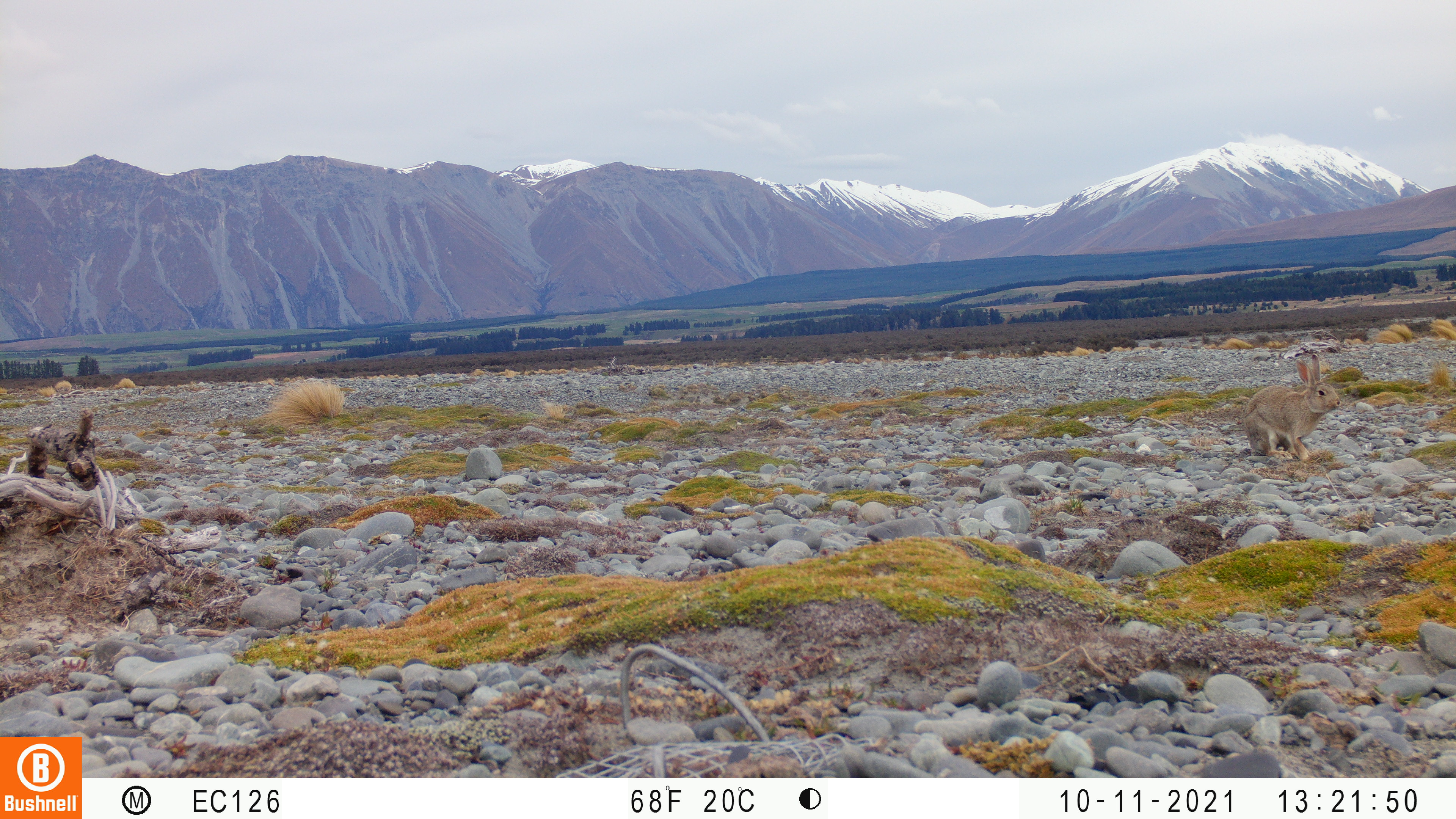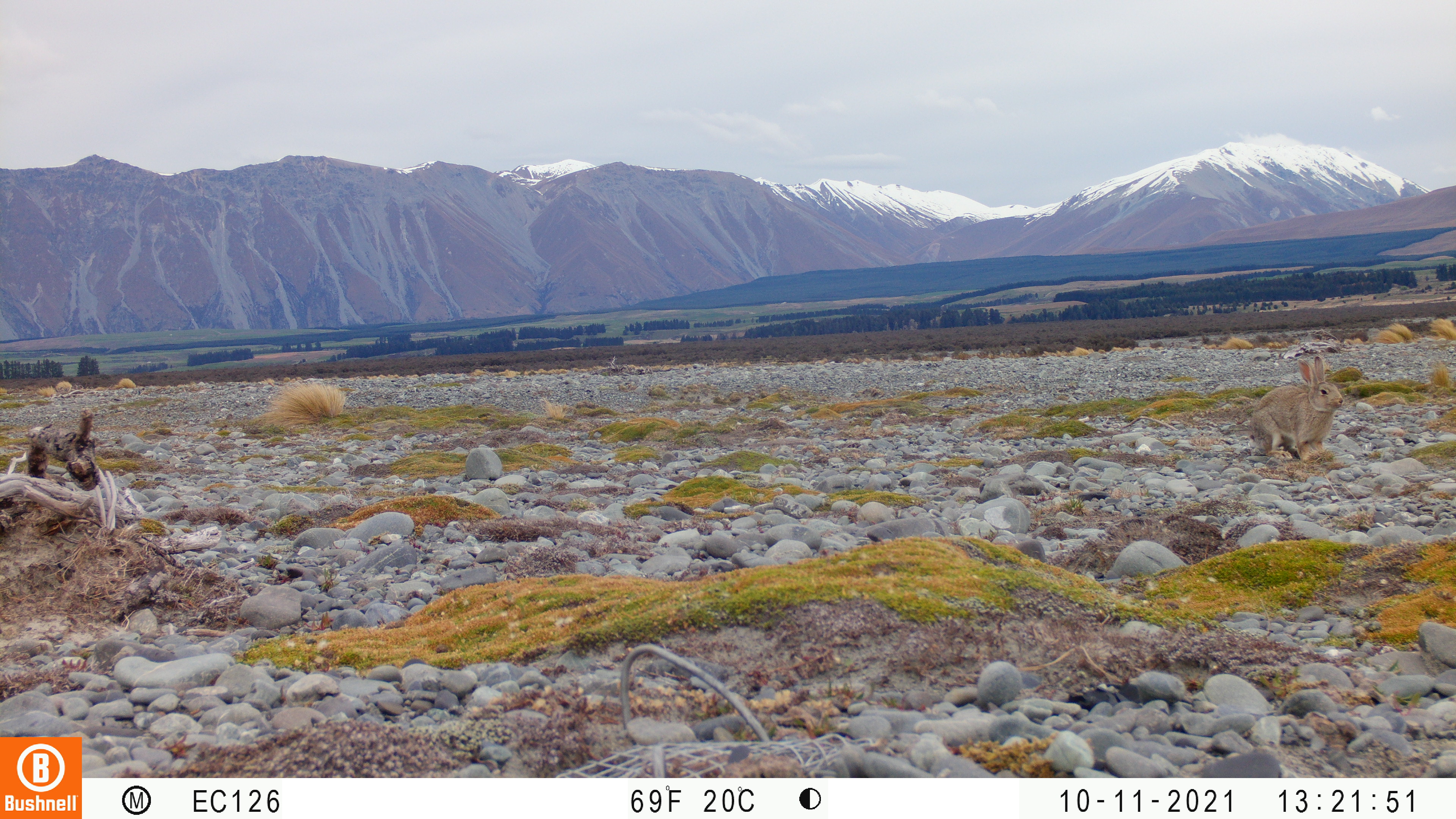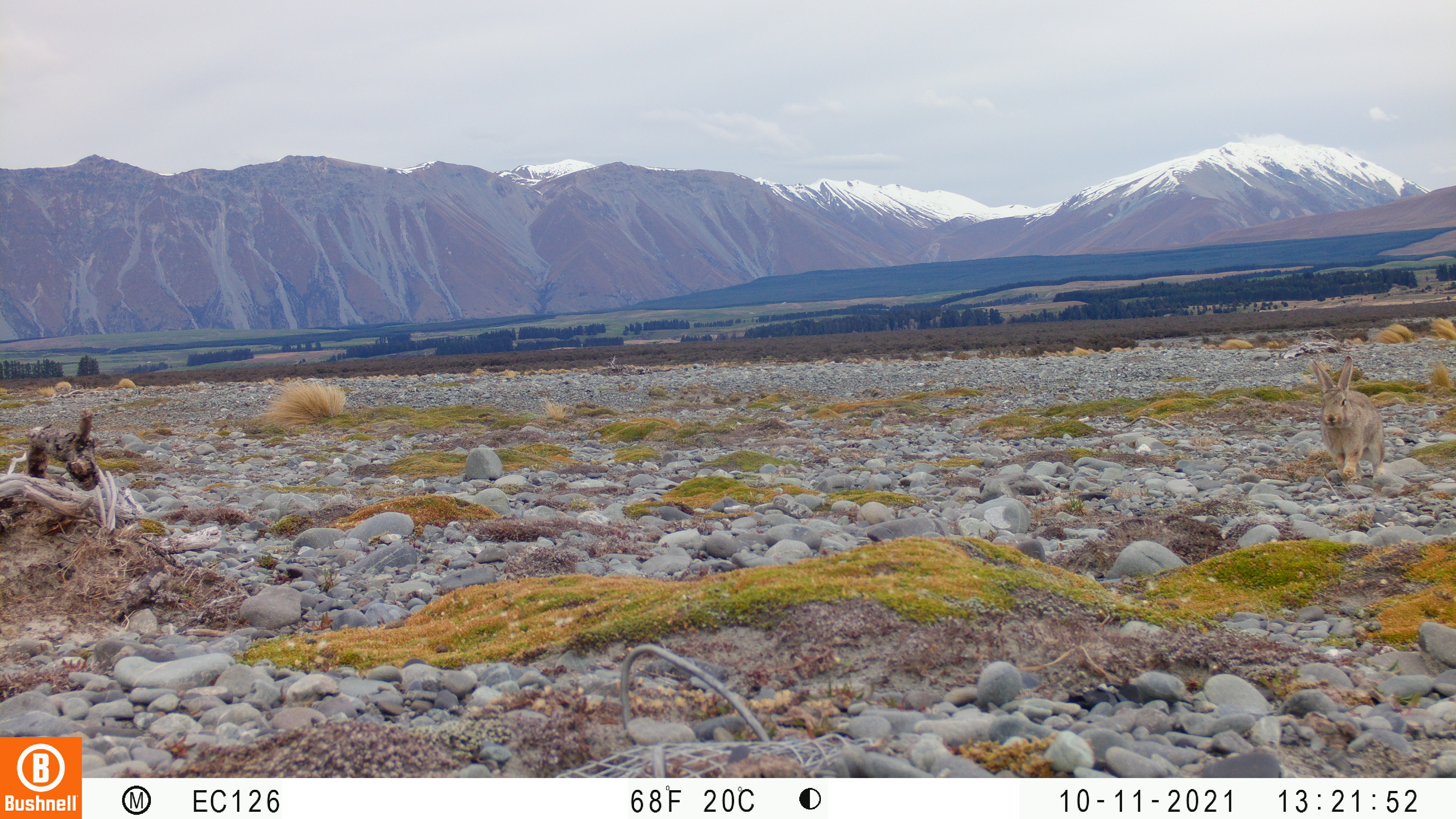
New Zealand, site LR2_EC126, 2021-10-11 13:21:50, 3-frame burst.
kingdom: Animalia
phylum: Chordata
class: Mammalia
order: Lagomorpha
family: Leporidae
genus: Oryctolagus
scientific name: Oryctolagus cuniculus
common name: european rabbit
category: rabbit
Rabbit (european rabbit) (Oryctolagus cuniculus).